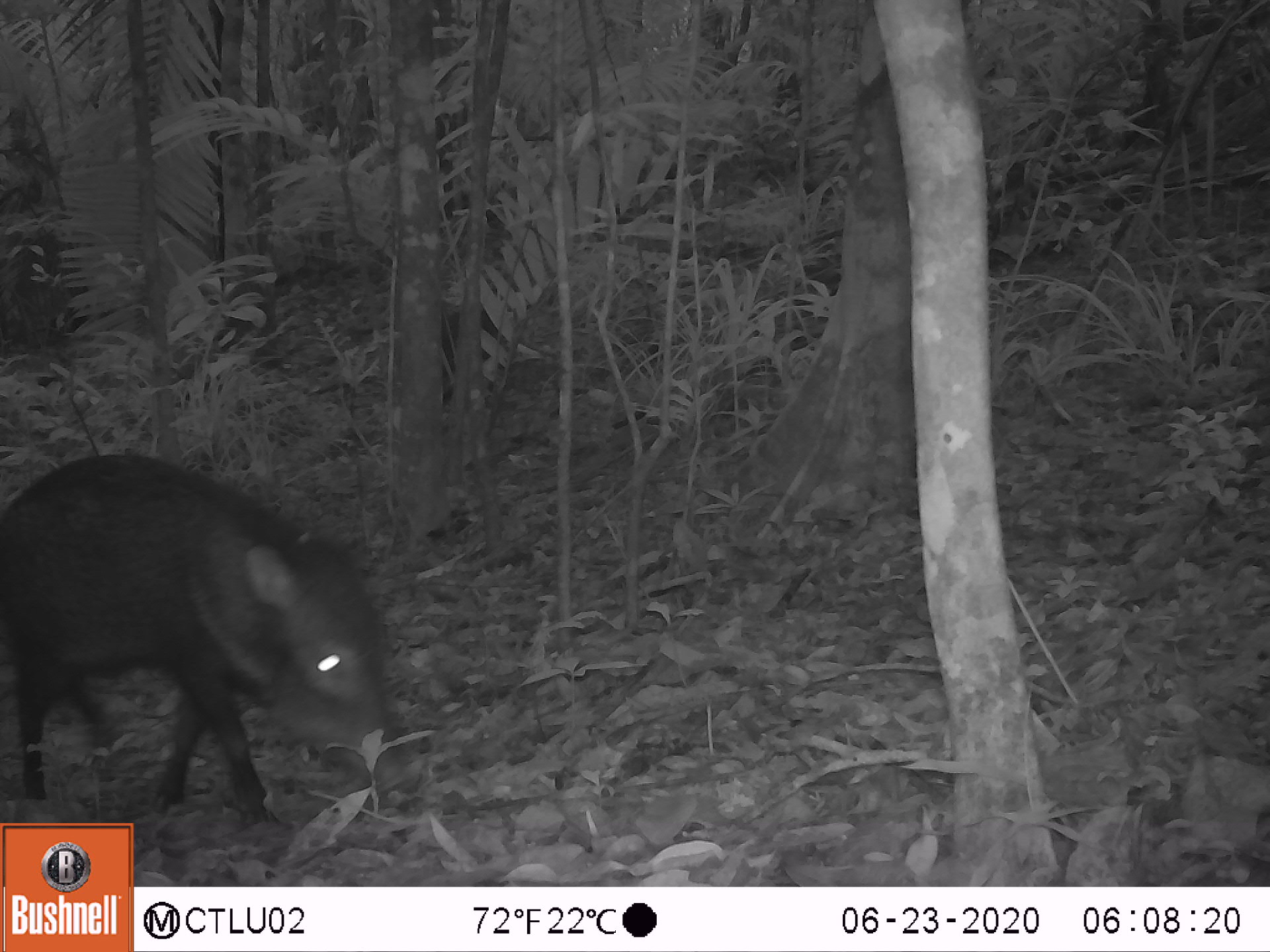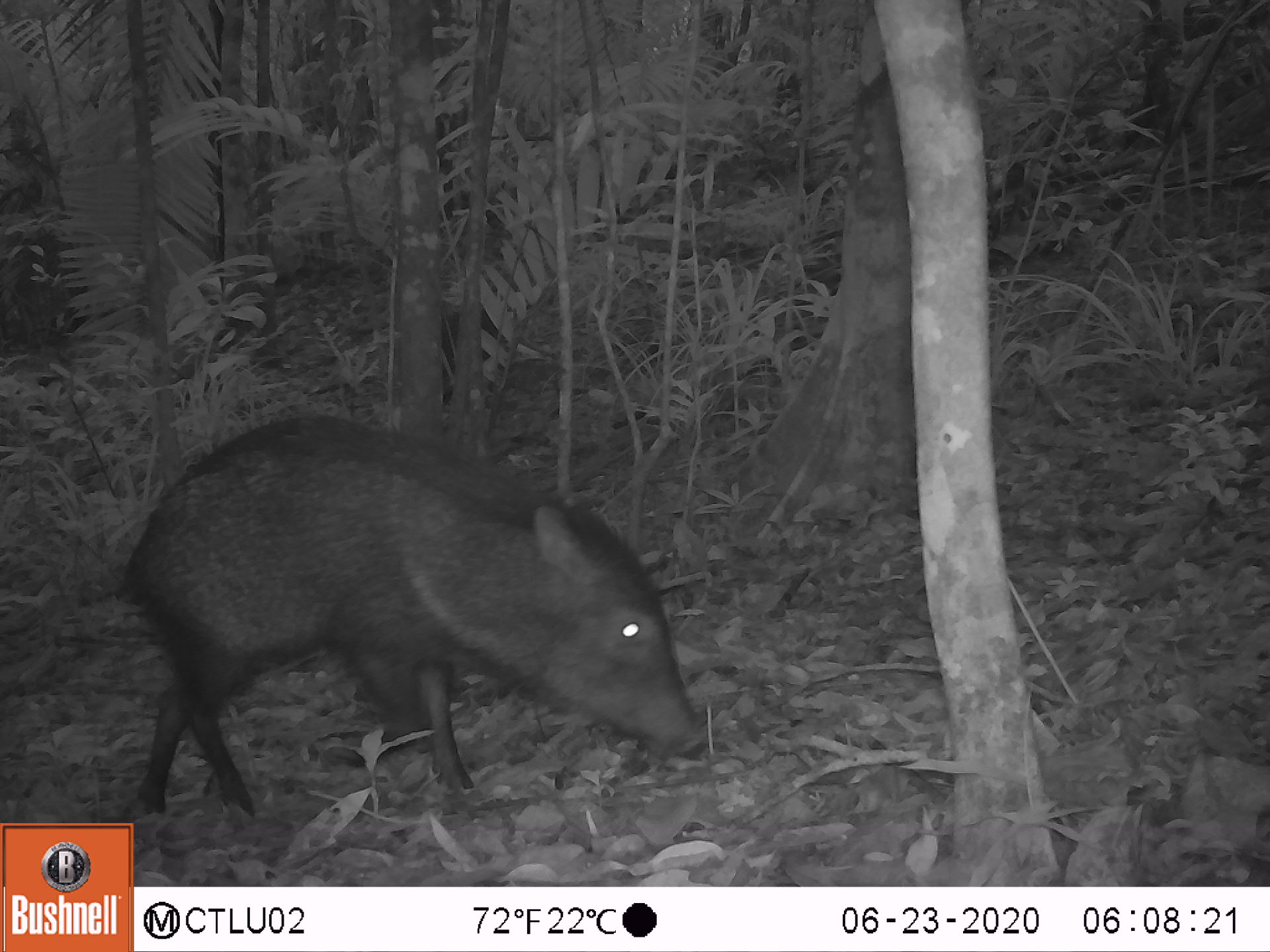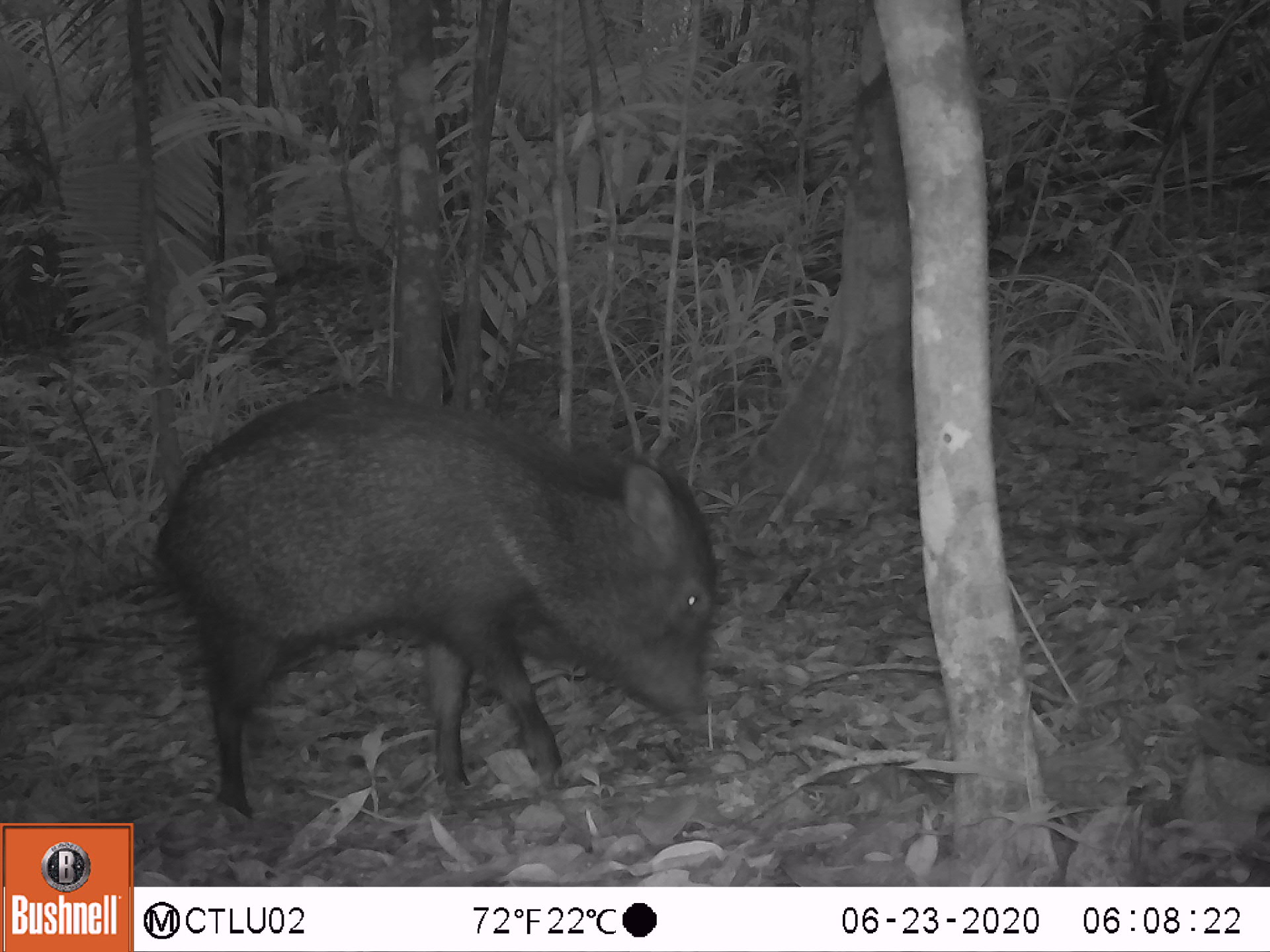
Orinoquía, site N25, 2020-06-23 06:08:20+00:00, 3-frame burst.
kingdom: Animalia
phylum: Chordata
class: Mammalia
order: Artiodactyla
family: Tayassuidae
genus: Pecari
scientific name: Pecari tajacu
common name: collared peccary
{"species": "collared peccary (Pecari tajacu)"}